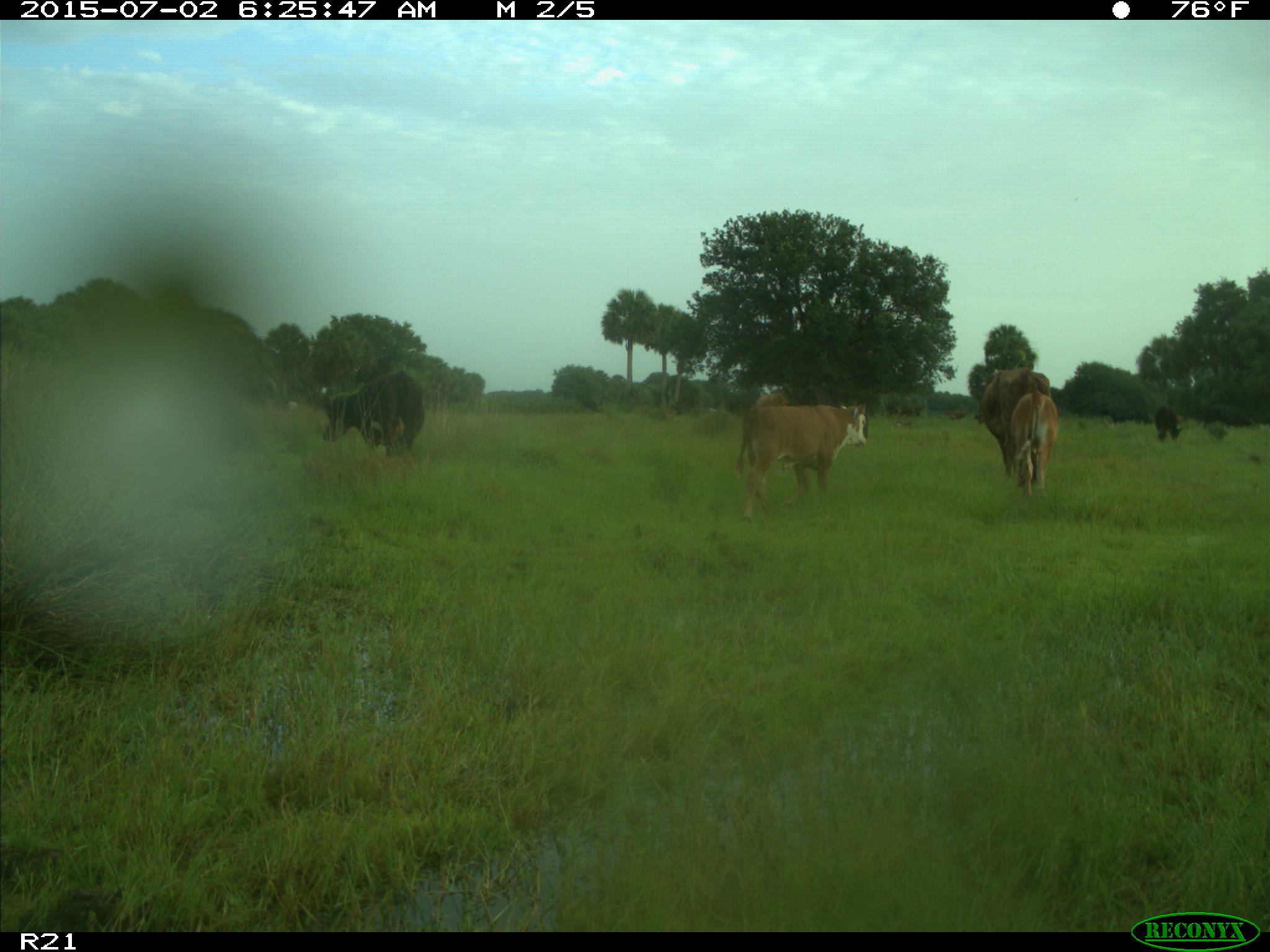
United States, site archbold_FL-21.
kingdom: Animalia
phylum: Chordata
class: Mammalia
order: Artiodactyla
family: Bovidae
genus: Bos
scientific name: Bos taurus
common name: domestic cow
Bos taurus (domestic cow).